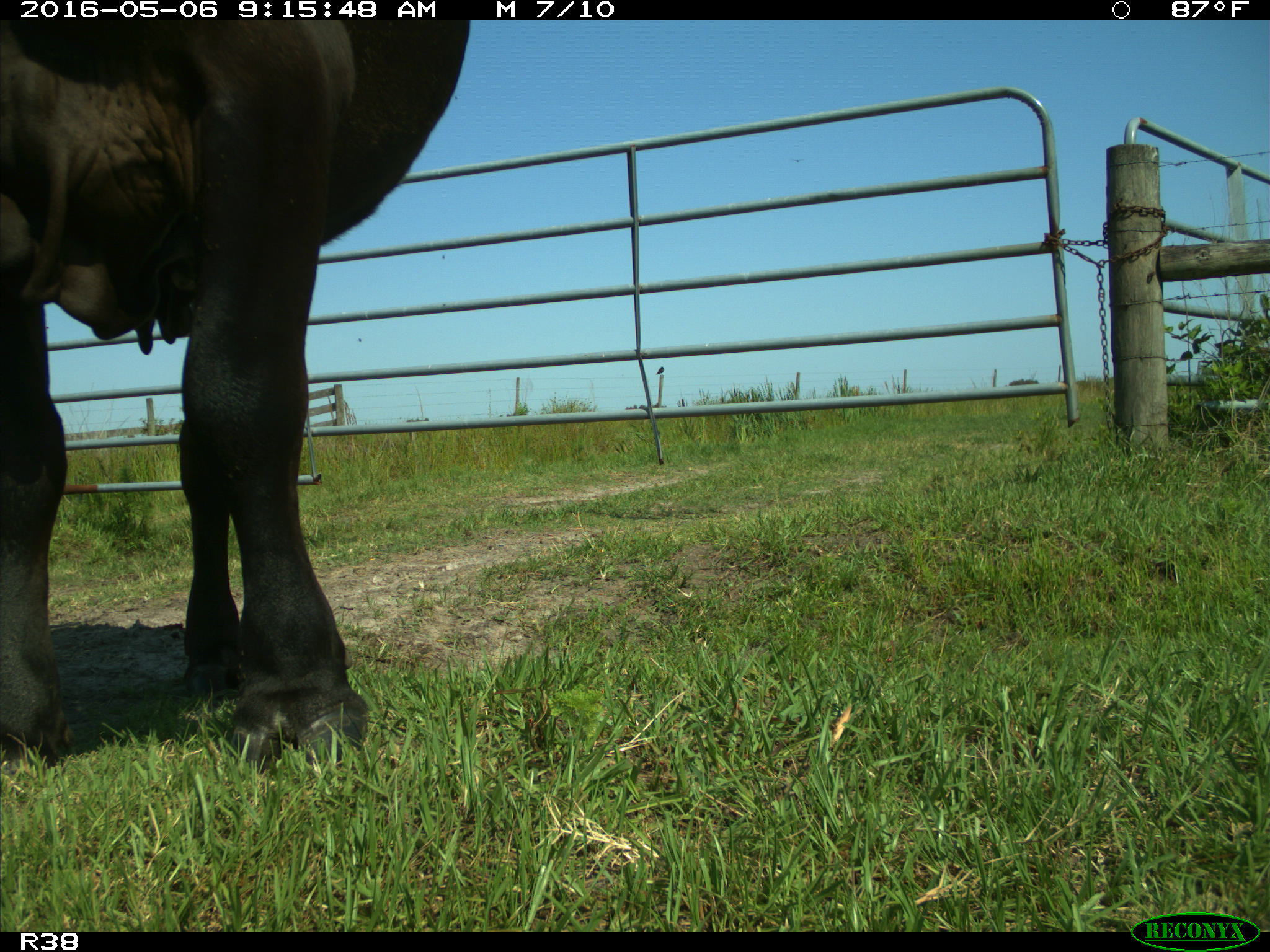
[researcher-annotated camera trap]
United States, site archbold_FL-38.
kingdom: Animalia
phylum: Chordata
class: Mammalia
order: Artiodactyla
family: Bovidae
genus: Bos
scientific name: Bos taurus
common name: domestic cow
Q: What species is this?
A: Bos taurus (domestic cow).